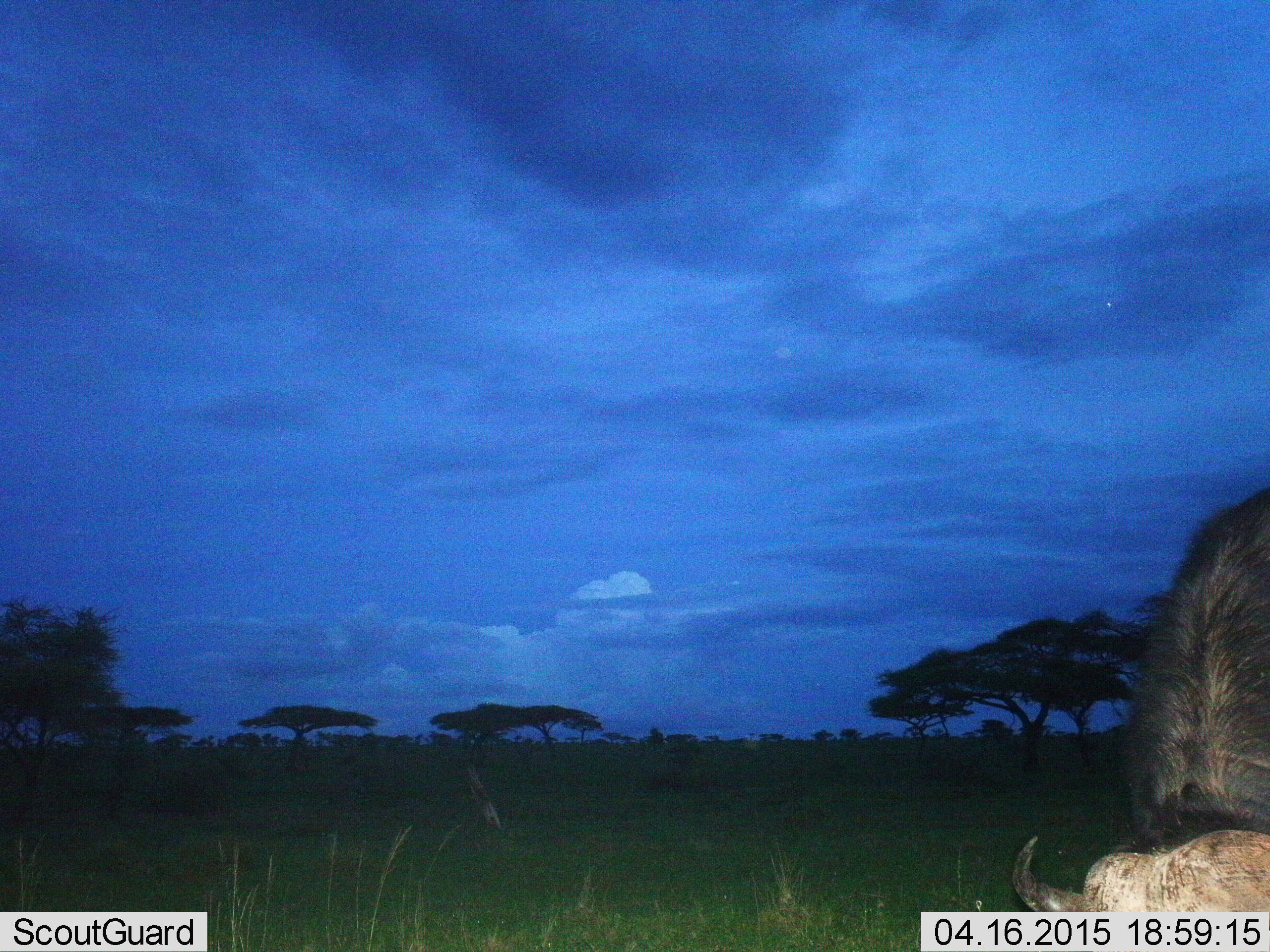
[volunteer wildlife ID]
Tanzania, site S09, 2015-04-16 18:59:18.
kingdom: Animalia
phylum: Chordata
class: Mammalia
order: Artiodactyla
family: Bovidae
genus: Syncerus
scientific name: Syncerus caffer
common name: cape buffalo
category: buffalo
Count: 1.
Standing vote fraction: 10%.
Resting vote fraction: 0%.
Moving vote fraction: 0%.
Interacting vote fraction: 0%.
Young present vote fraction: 0%.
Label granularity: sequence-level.